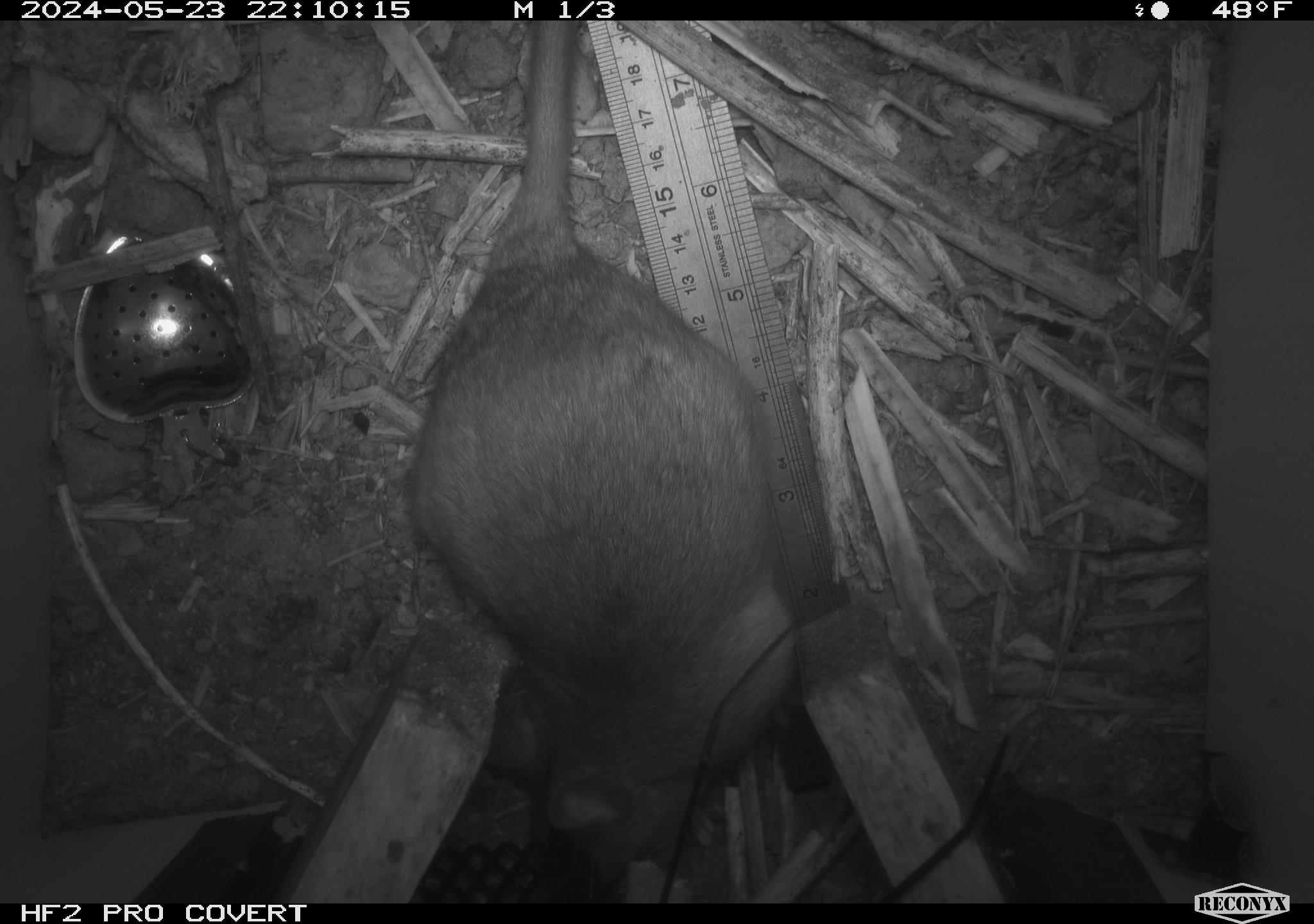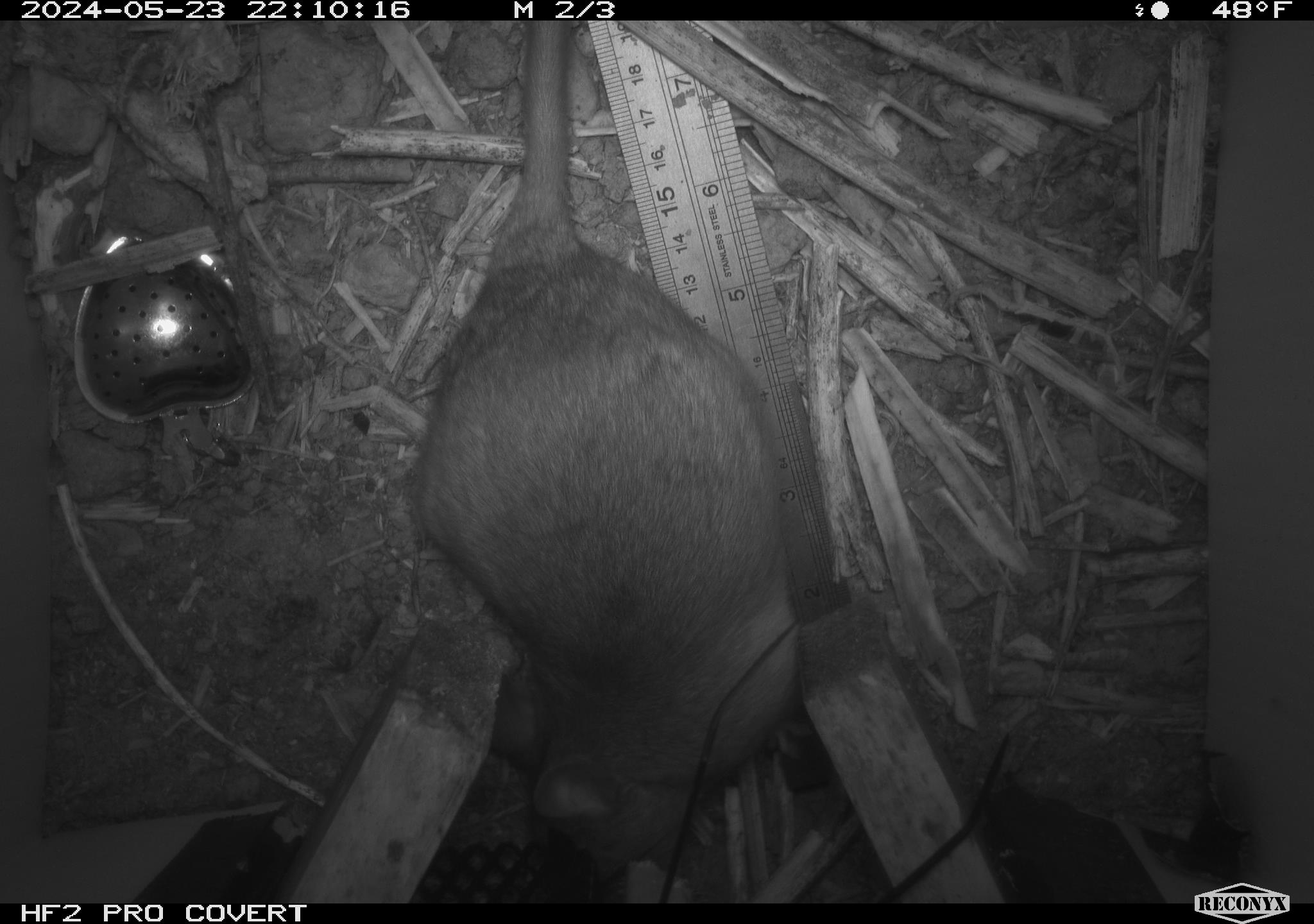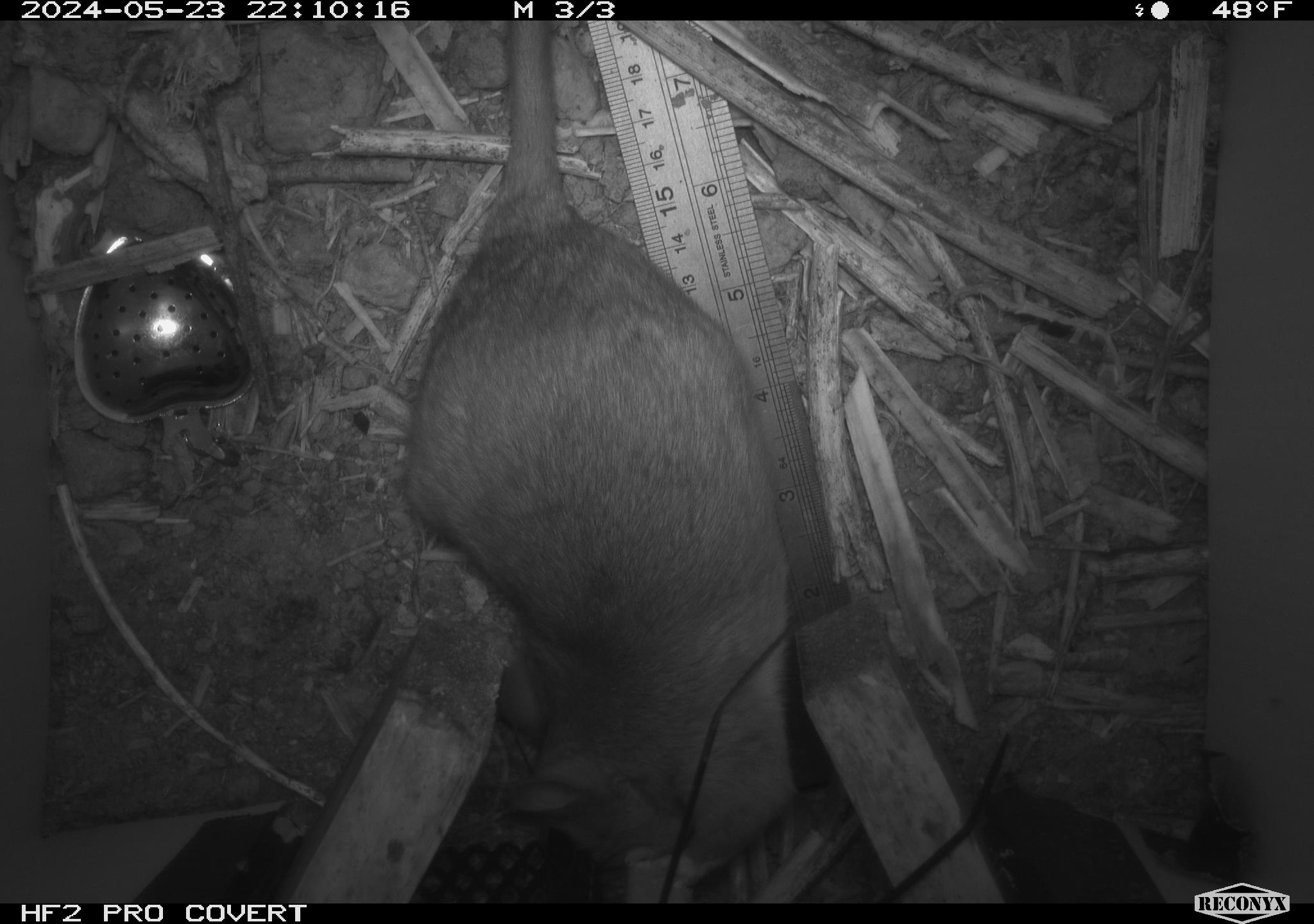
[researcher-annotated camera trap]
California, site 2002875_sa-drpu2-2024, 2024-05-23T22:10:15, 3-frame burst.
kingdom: Animalia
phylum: Chordata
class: Mammalia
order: Rodentia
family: Cricetidae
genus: Neotoma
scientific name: Neotoma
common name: pack rat or woodrat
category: neotoma species